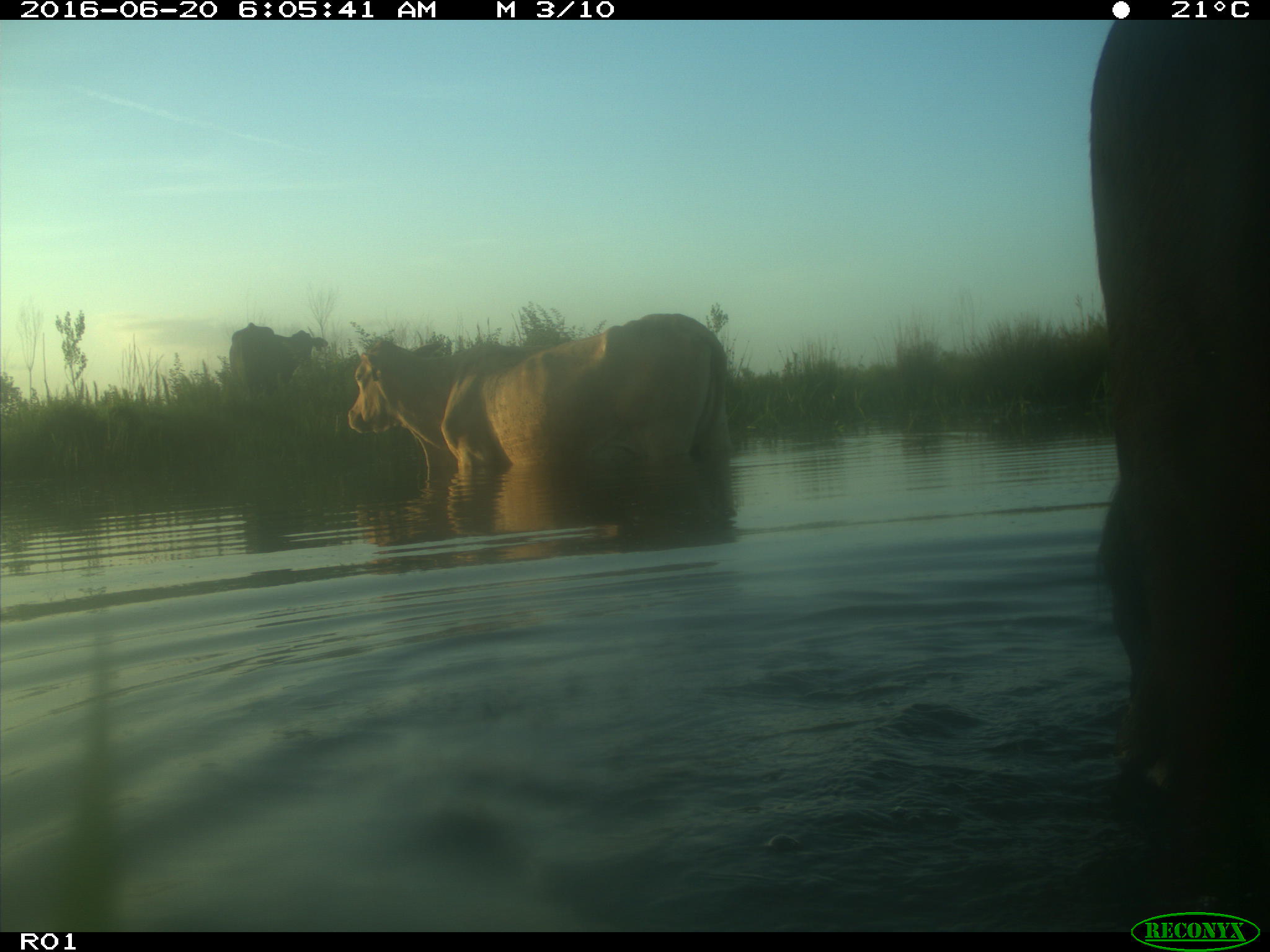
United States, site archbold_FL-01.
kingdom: Animalia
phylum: Chordata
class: Mammalia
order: Artiodactyla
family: Bovidae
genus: Bos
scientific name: Bos taurus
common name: domestic cow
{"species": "Bos taurus (domestic cow)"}